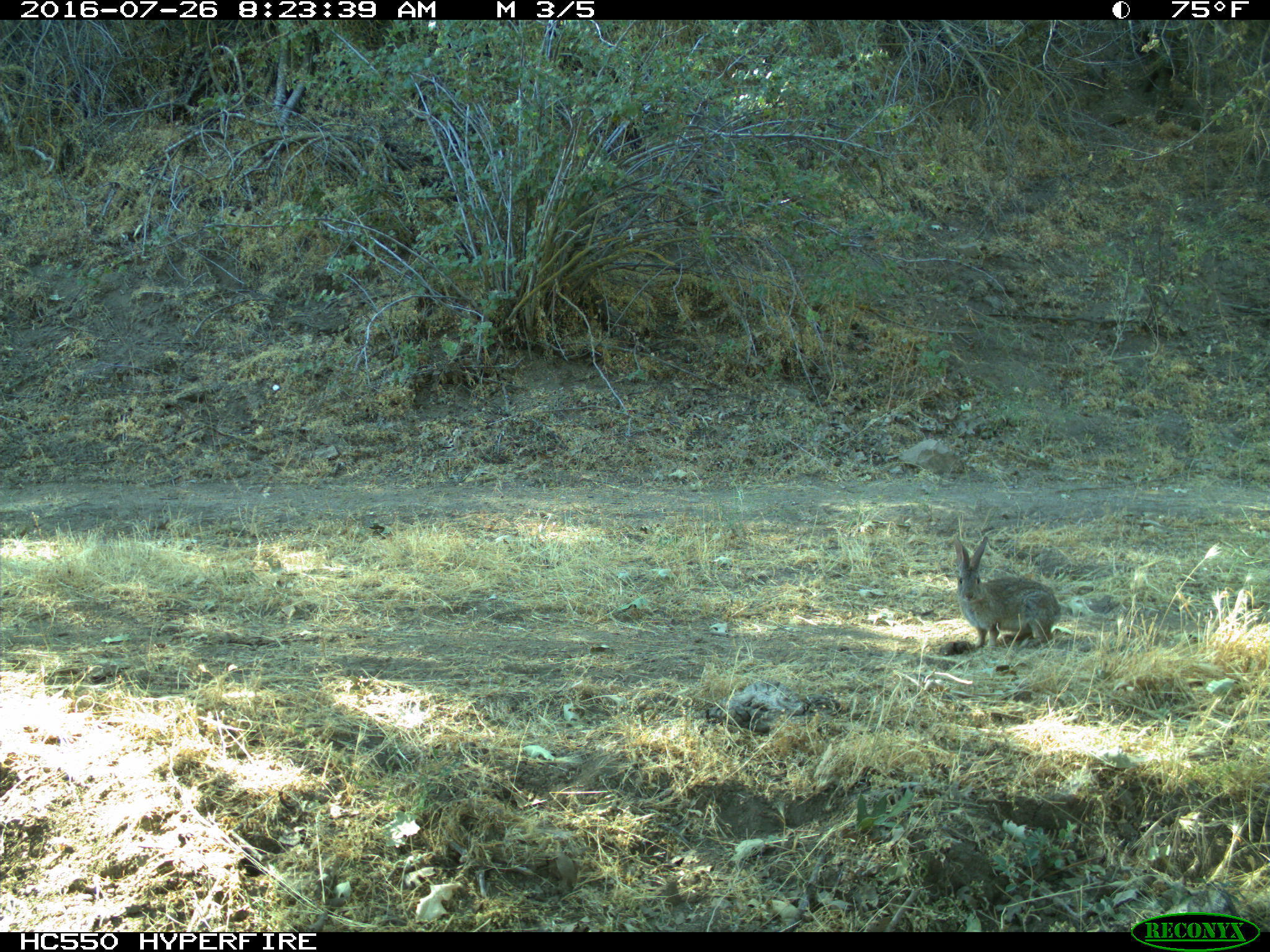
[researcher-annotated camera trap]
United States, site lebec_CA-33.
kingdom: Animalia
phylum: Chordata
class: Mammalia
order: Lagomorpha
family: Leporidae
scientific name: Leporidae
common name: rabbits and hares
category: unidentified rabbit